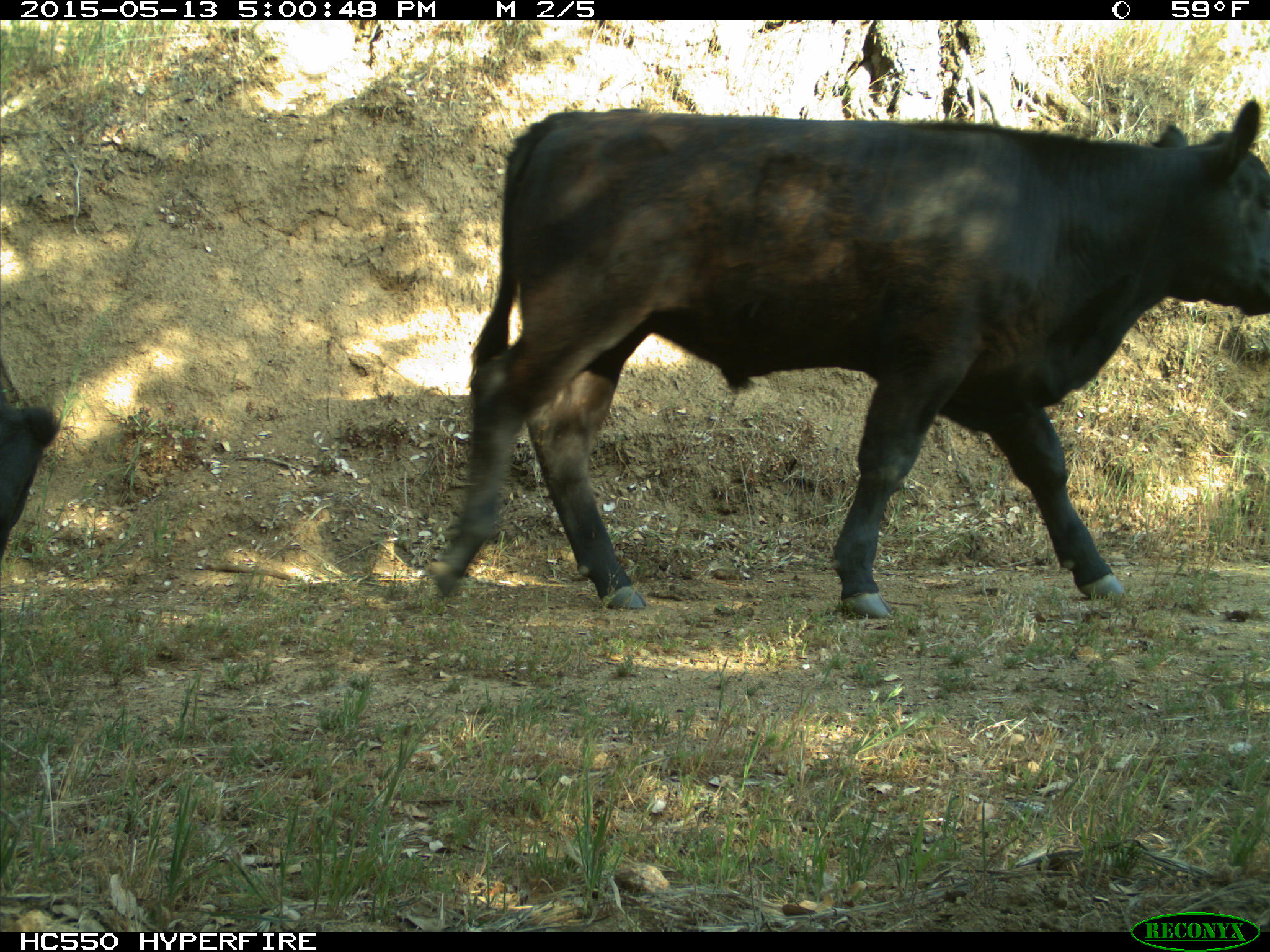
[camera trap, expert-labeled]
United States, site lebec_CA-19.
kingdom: Animalia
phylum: Chordata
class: Mammalia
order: Artiodactyla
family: Bovidae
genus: Bos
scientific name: Bos taurus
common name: domestic cow